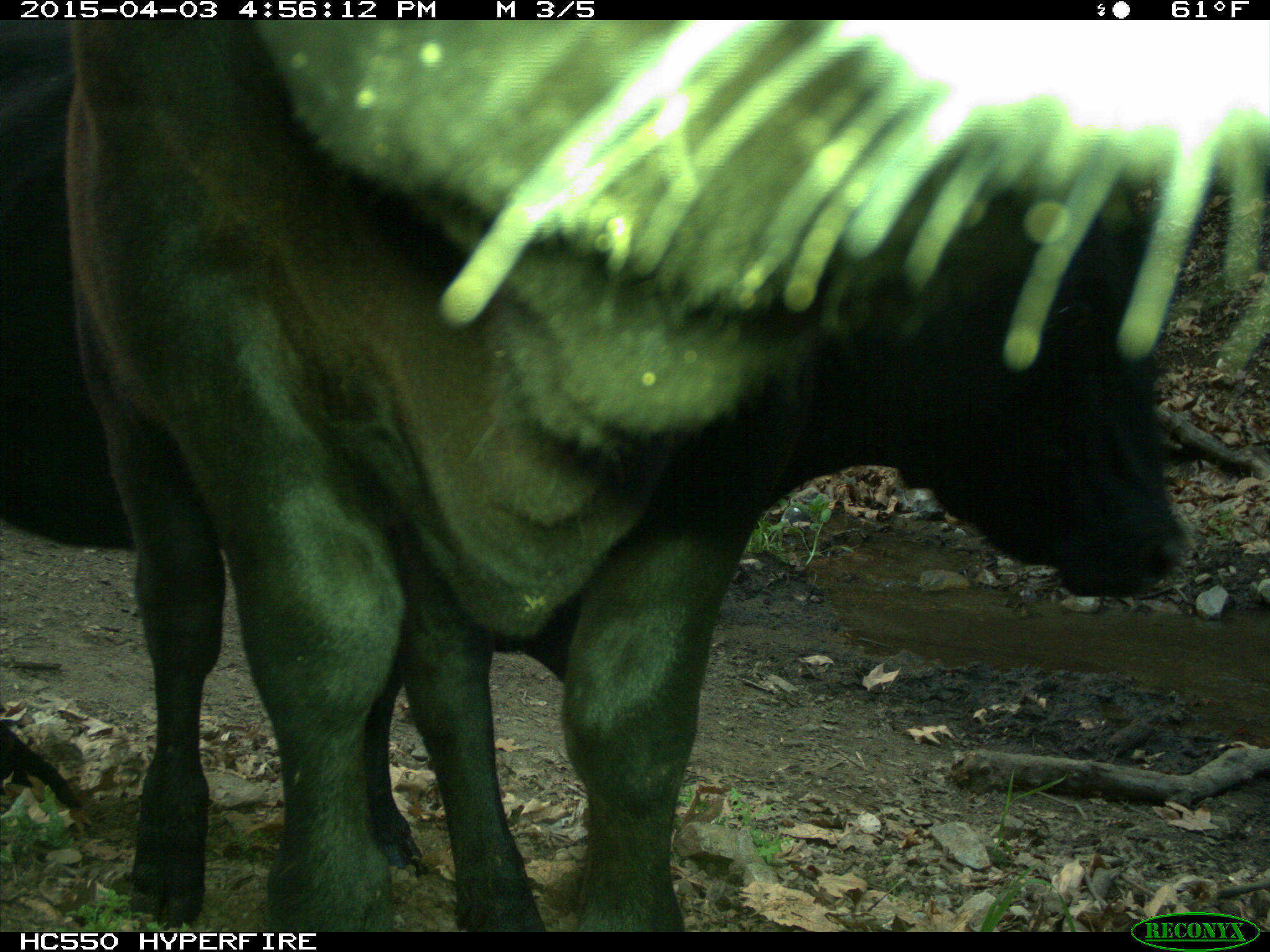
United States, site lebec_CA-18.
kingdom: Animalia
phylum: Chordata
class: Mammalia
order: Artiodactyla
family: Bovidae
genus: Bos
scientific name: Bos taurus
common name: domestic cow